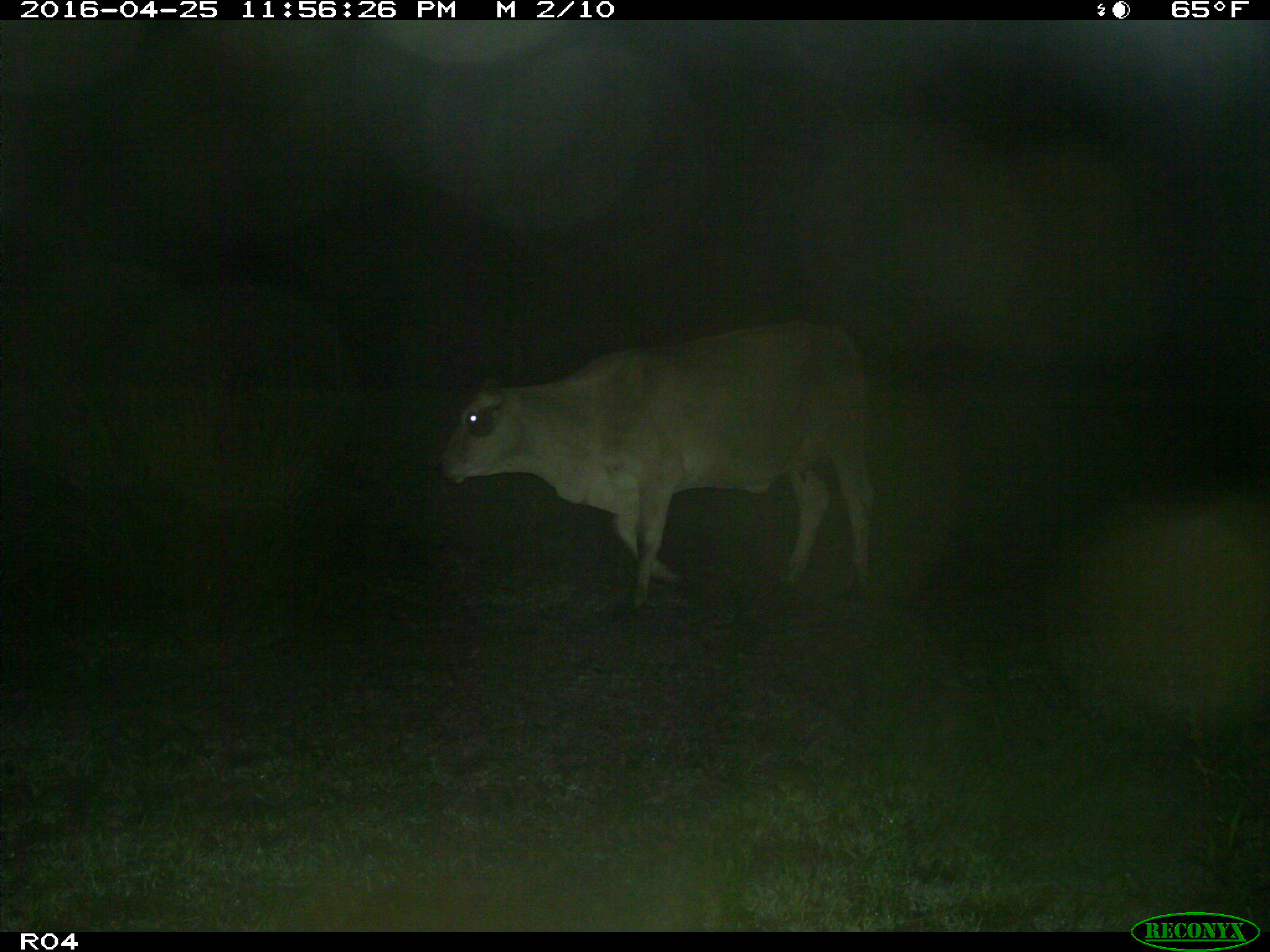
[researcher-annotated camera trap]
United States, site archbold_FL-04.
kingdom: Animalia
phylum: Chordata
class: Mammalia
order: Artiodactyla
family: Bovidae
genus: Bos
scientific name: Bos taurus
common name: domestic cow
Bos taurus (domestic cow).